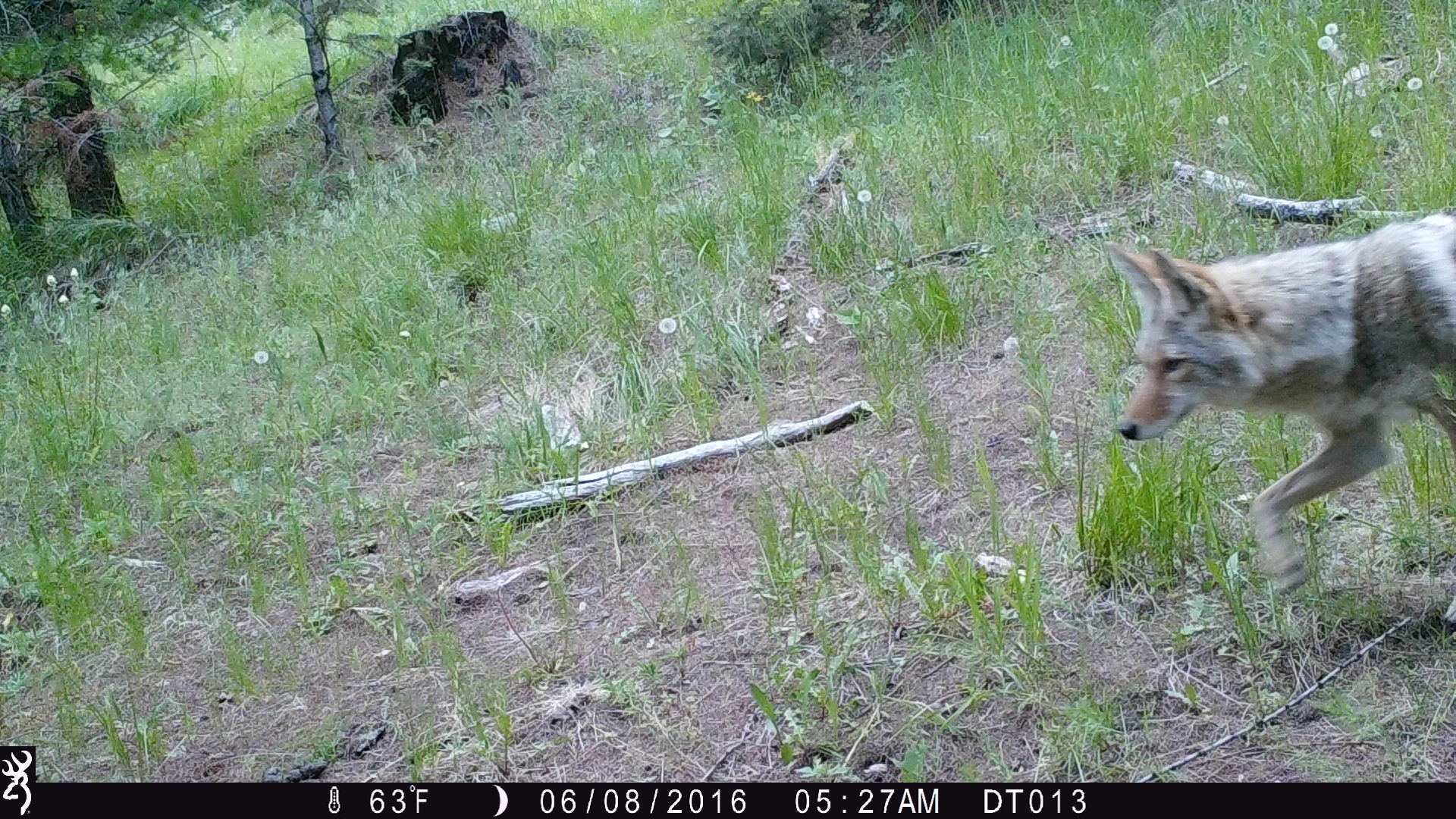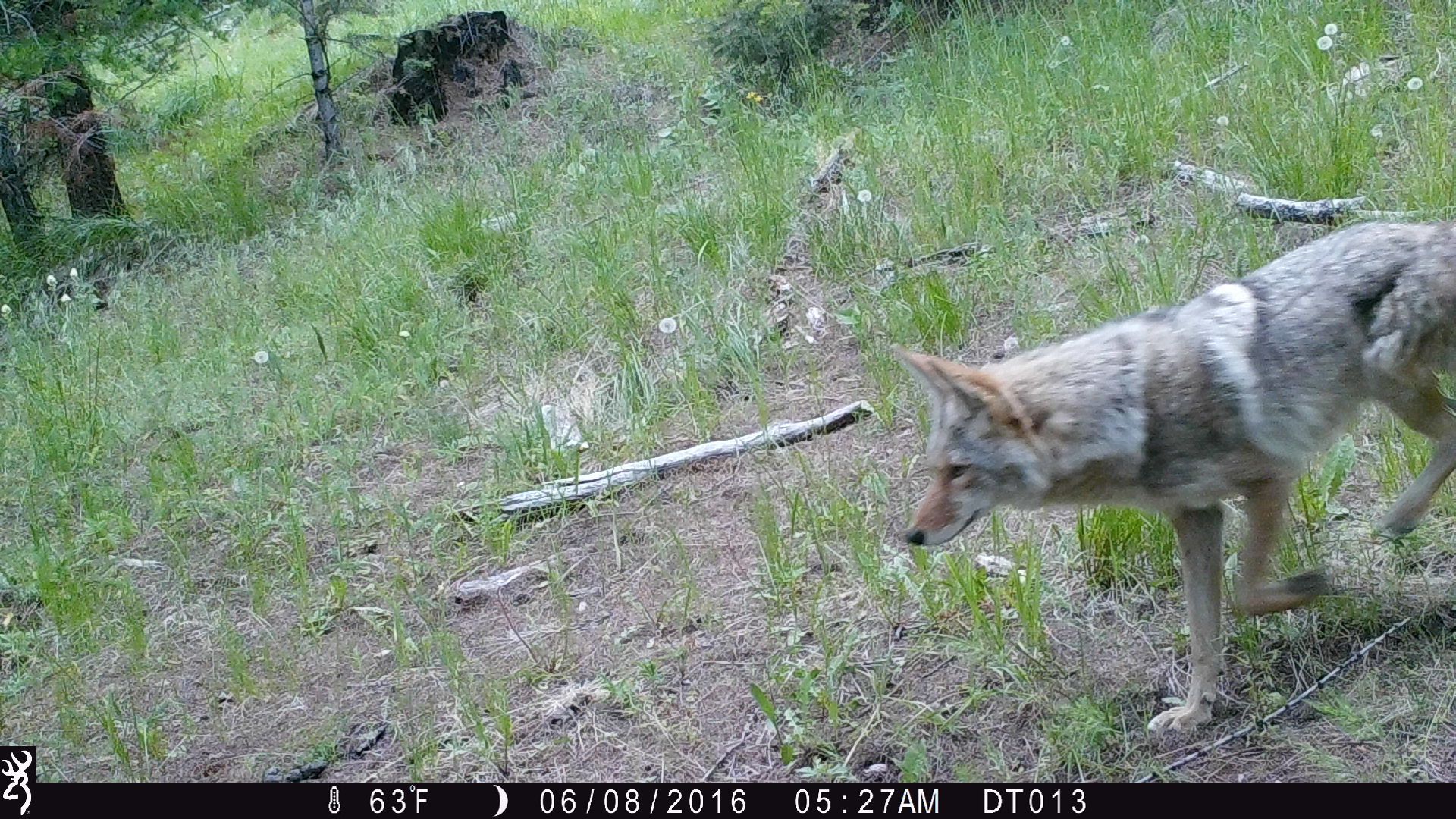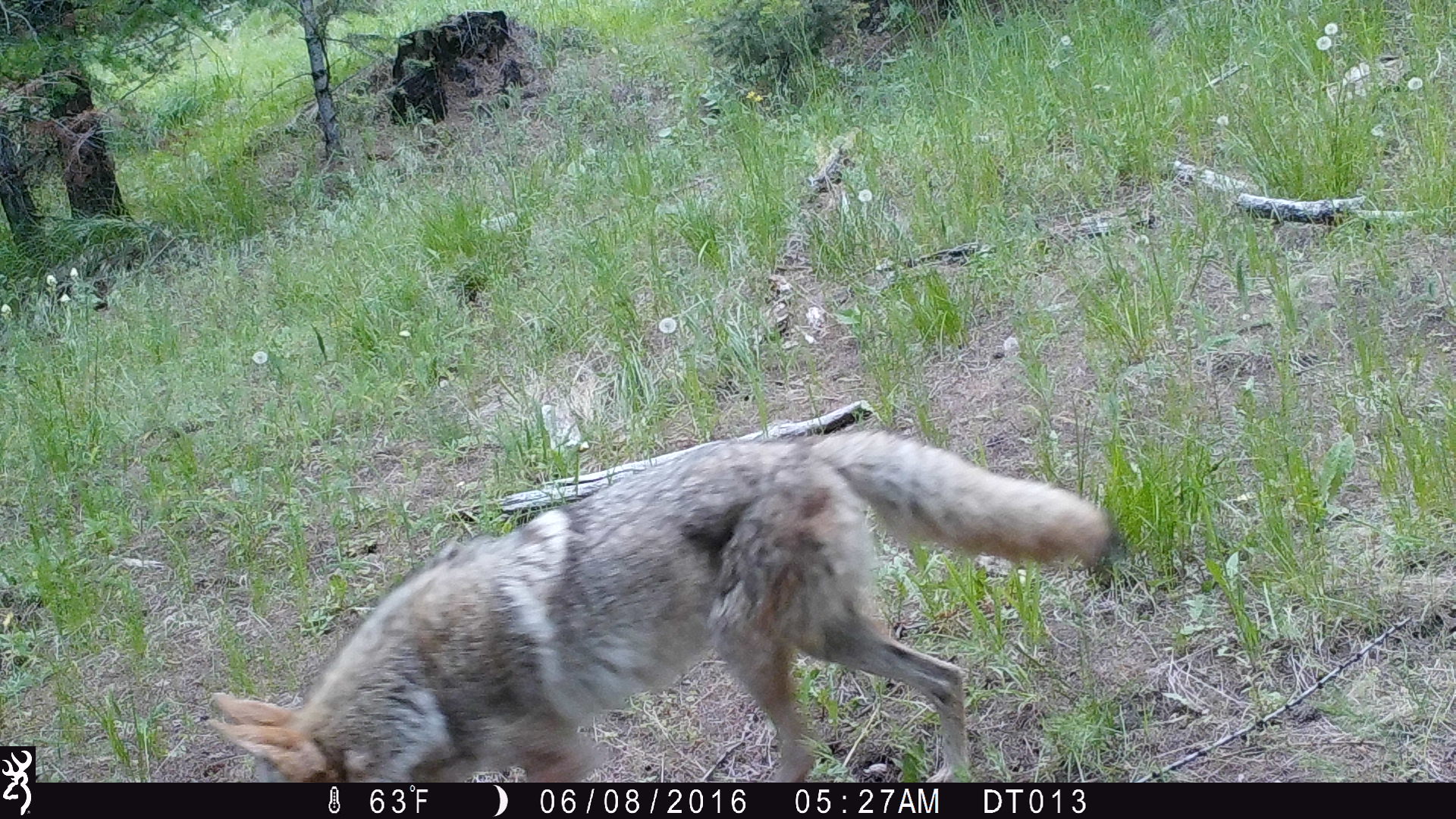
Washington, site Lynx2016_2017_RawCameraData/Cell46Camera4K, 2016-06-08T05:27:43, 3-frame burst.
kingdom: Animalia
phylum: Chordata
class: Mammalia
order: Carnivora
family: Canidae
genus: Canis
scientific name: Canis latrans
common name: coyote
Canis latrans (coyote). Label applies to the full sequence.